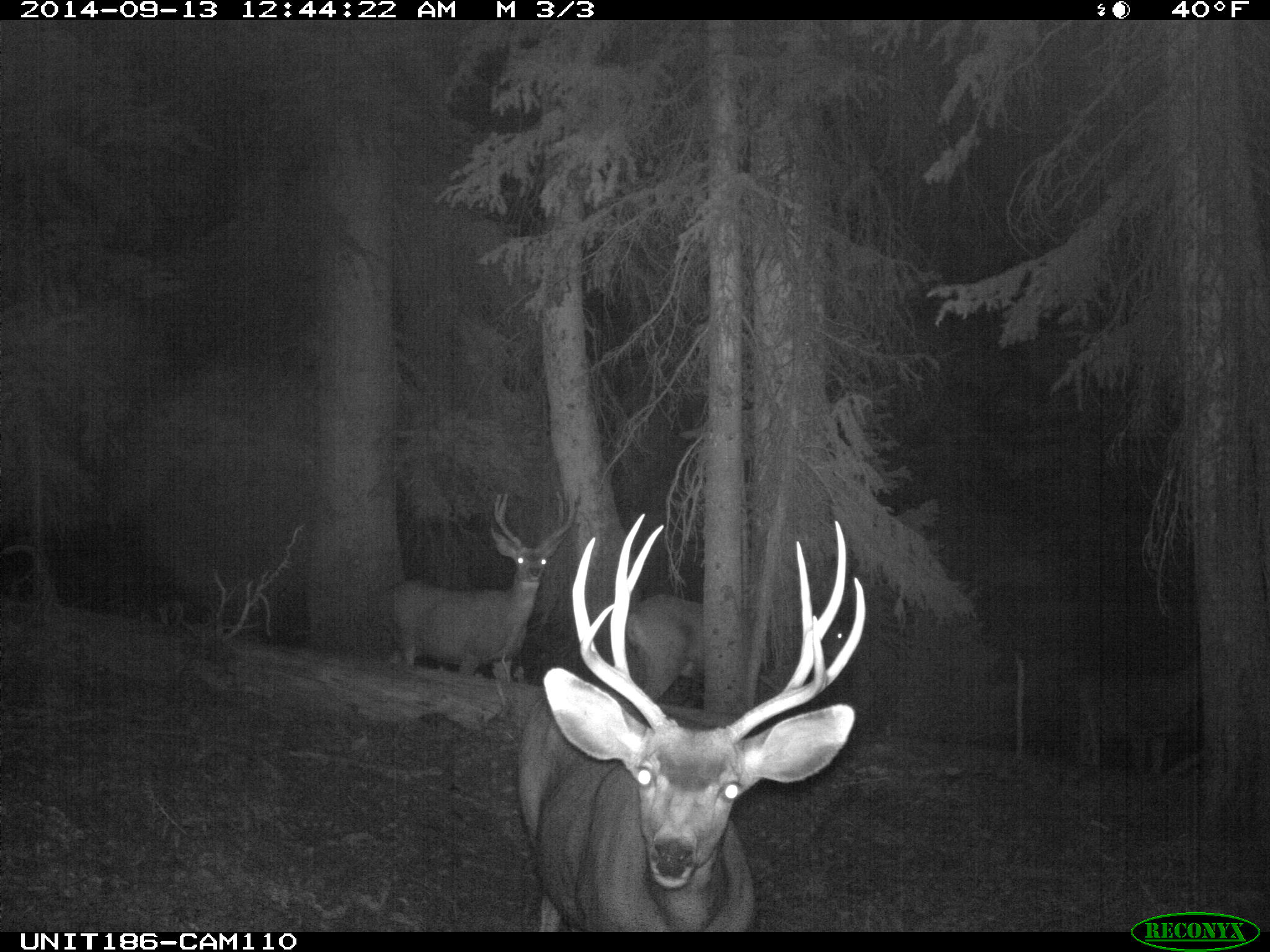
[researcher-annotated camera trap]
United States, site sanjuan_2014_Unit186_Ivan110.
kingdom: Animalia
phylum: Chordata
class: Mammalia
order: Artiodactyla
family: Cervidae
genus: Odocoileus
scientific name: Odocoileus hemionus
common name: mule deer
Odocoileus hemionus (mule deer).